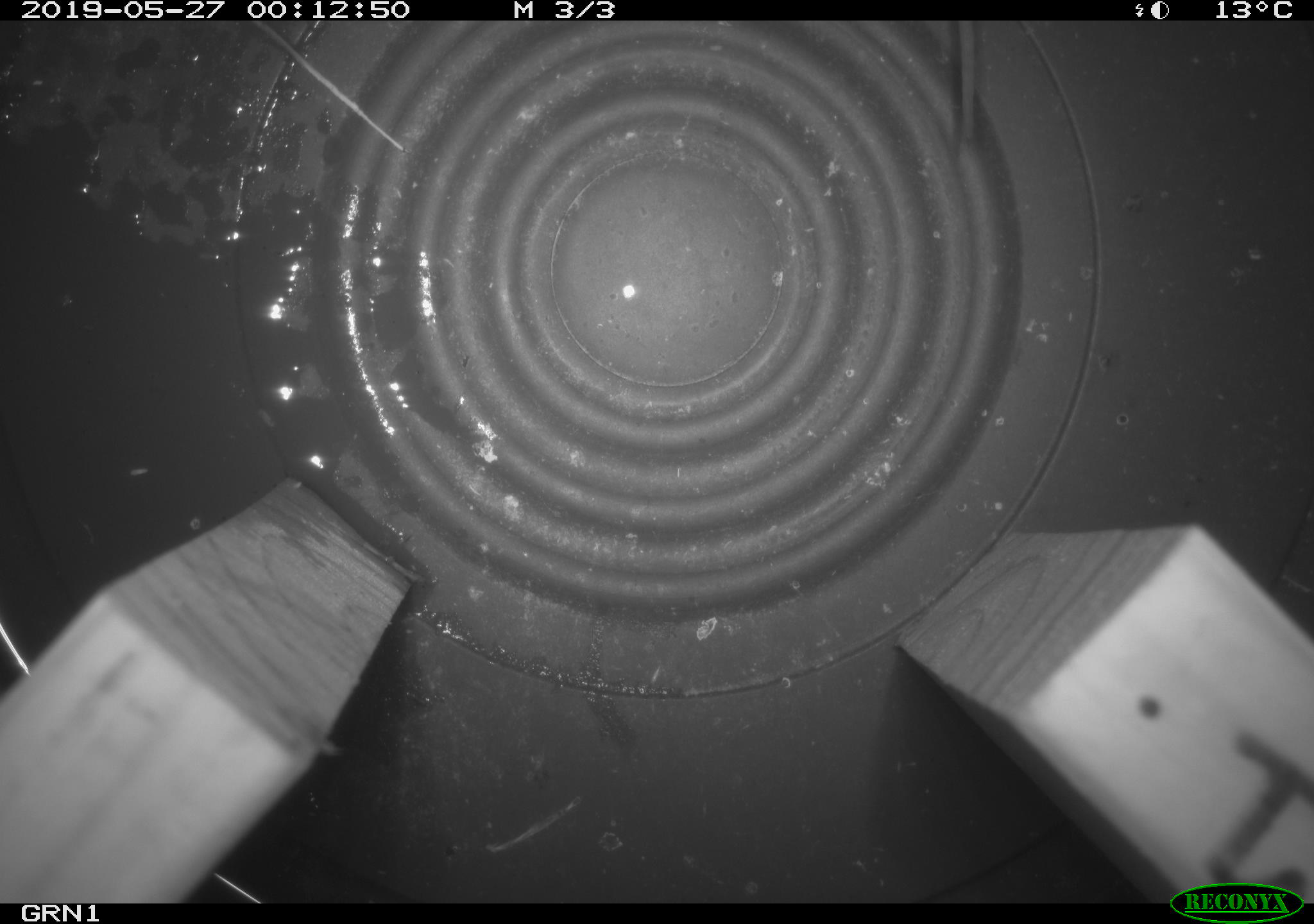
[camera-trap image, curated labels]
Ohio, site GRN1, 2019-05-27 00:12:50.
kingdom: Animalia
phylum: Chordata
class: Mammalia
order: Rodentia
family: Cricetidae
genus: Peromyscus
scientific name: Peromyscus leucopus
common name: white-footed mouse